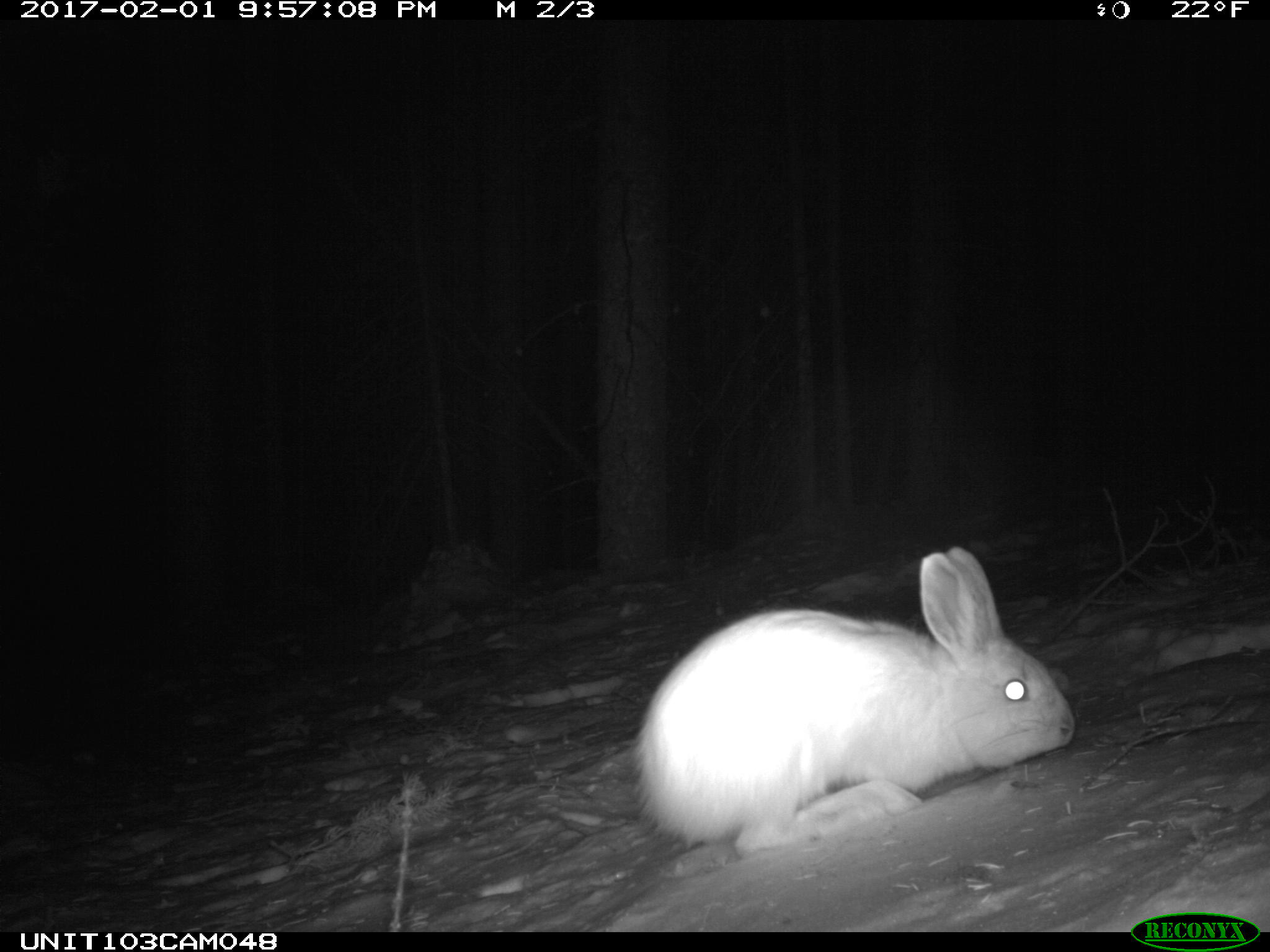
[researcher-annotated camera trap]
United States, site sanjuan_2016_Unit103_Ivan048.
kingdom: Animalia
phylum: Chordata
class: Mammalia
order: Lagomorpha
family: Leporidae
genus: Lepus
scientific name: Lepus americanus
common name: snowshoe hare